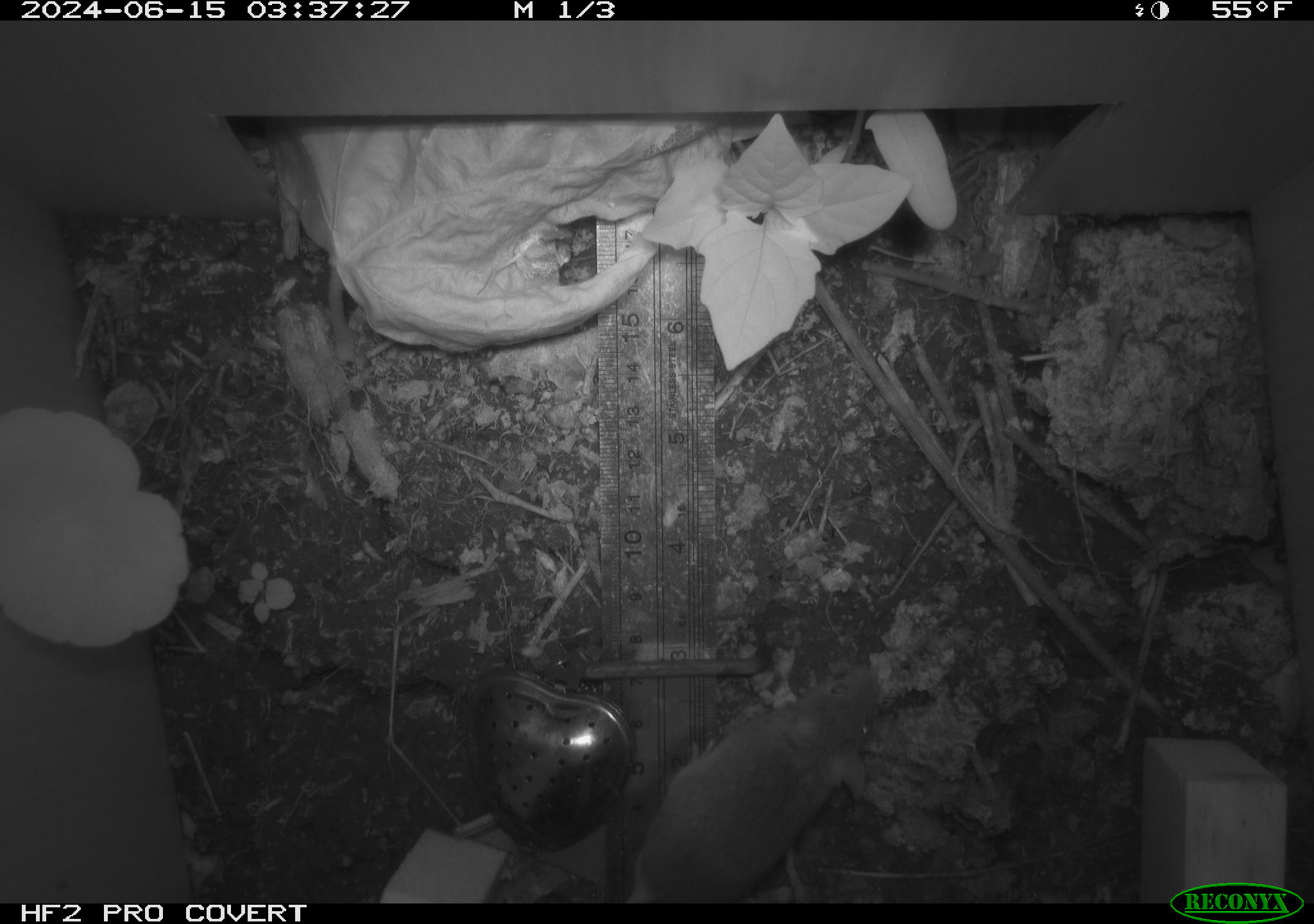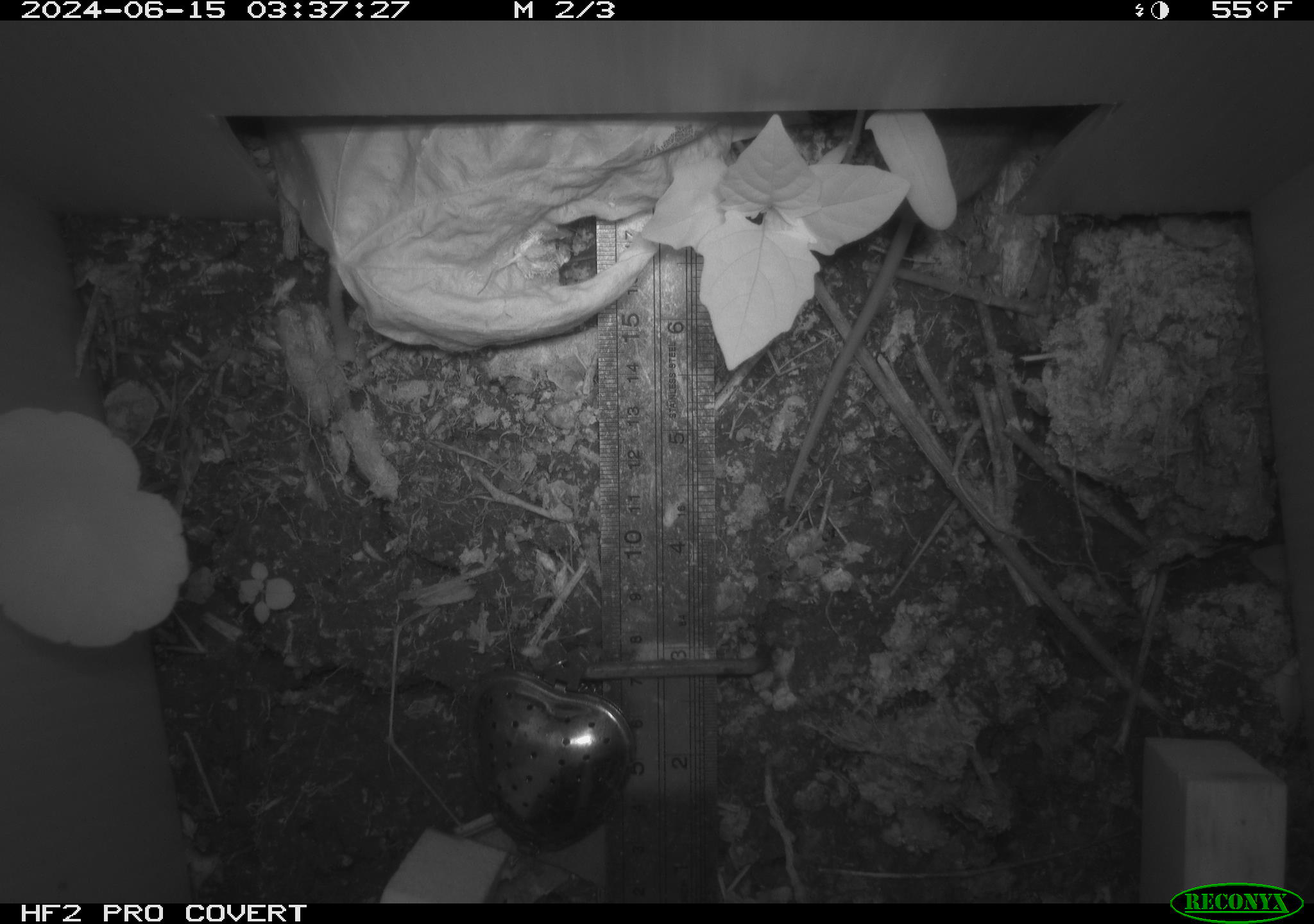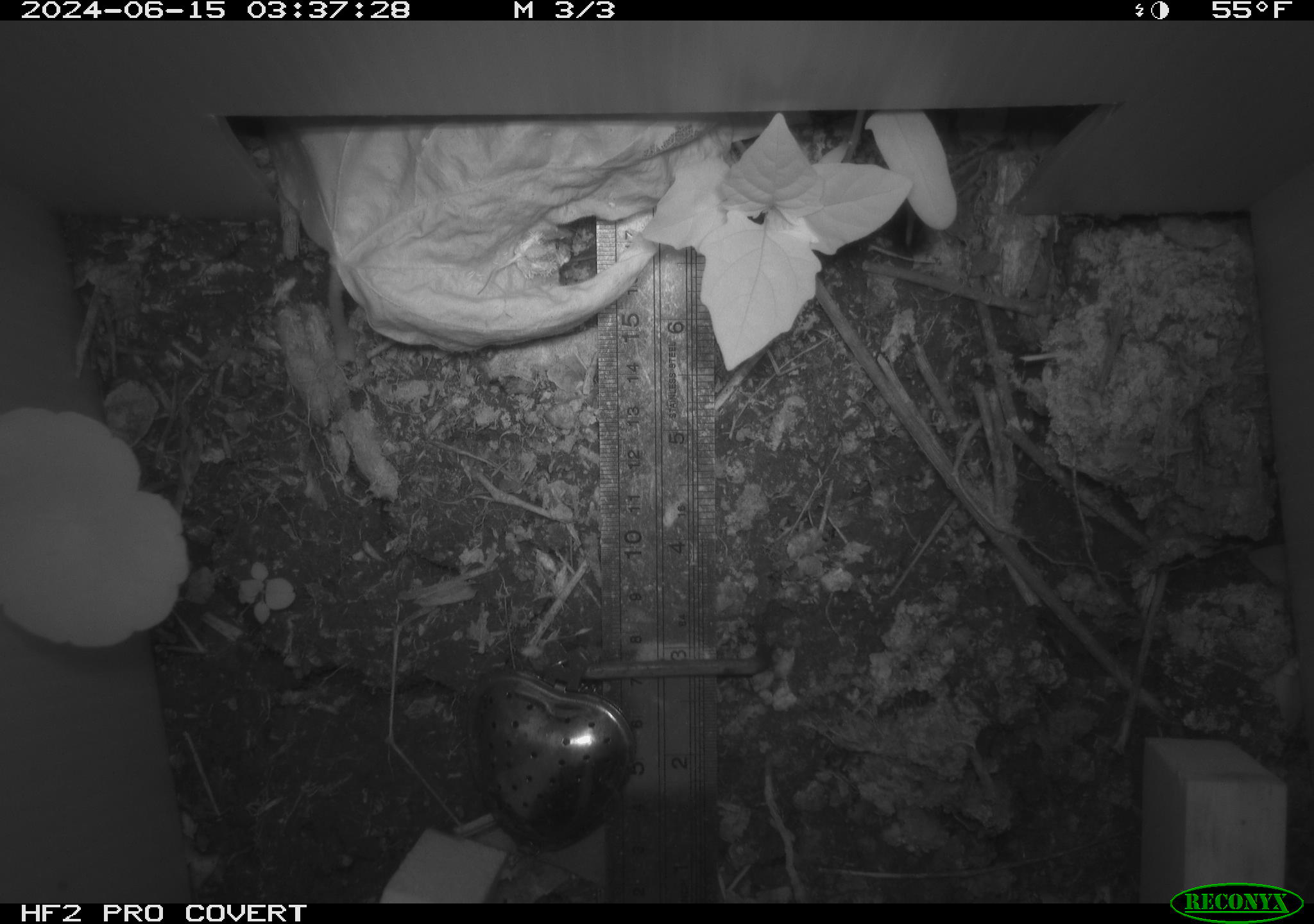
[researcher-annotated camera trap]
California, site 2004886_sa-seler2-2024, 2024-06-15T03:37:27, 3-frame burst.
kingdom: Animalia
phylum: Chordata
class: Mammalia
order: Rodentia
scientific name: Rodentia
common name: mouse species